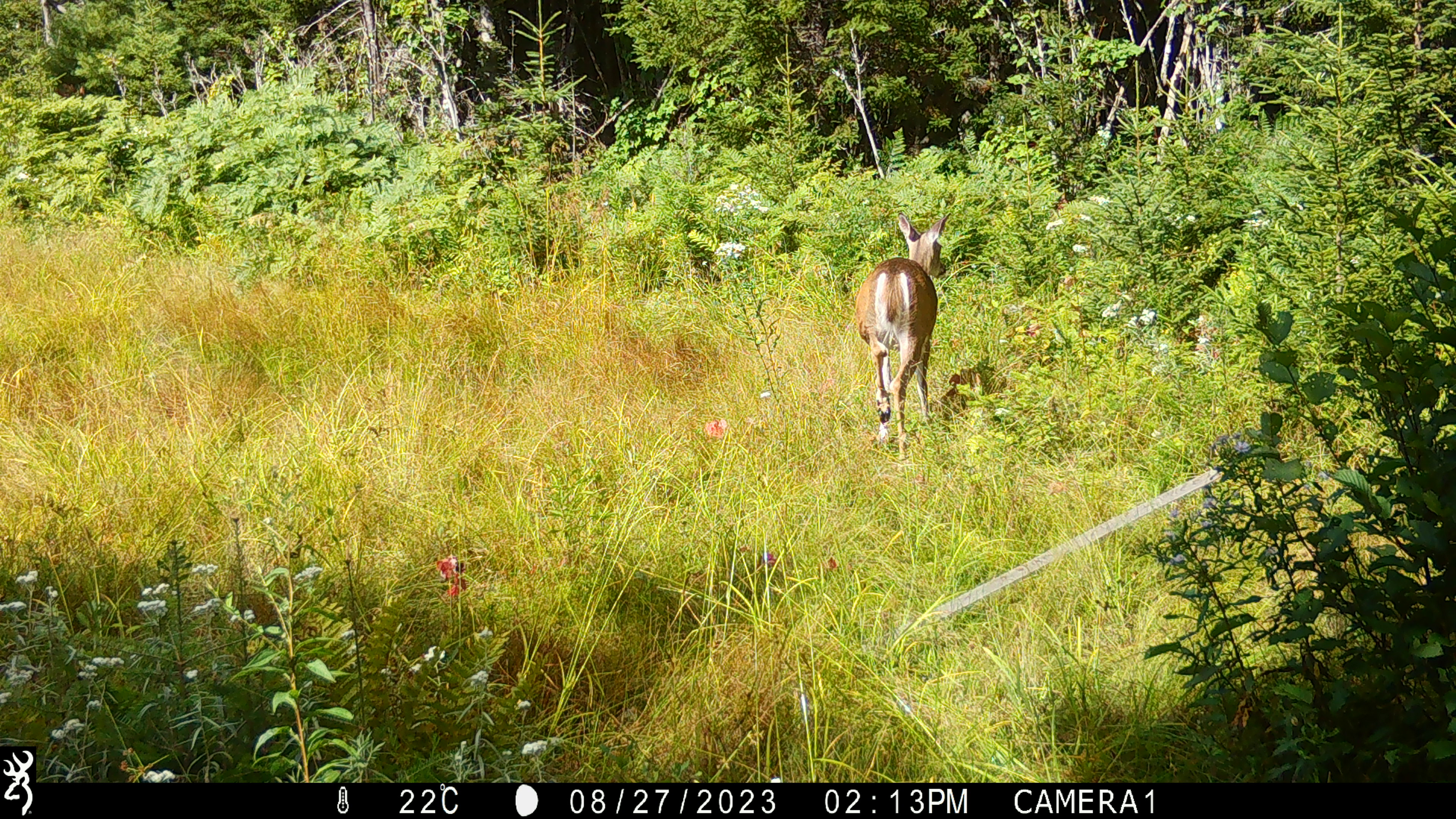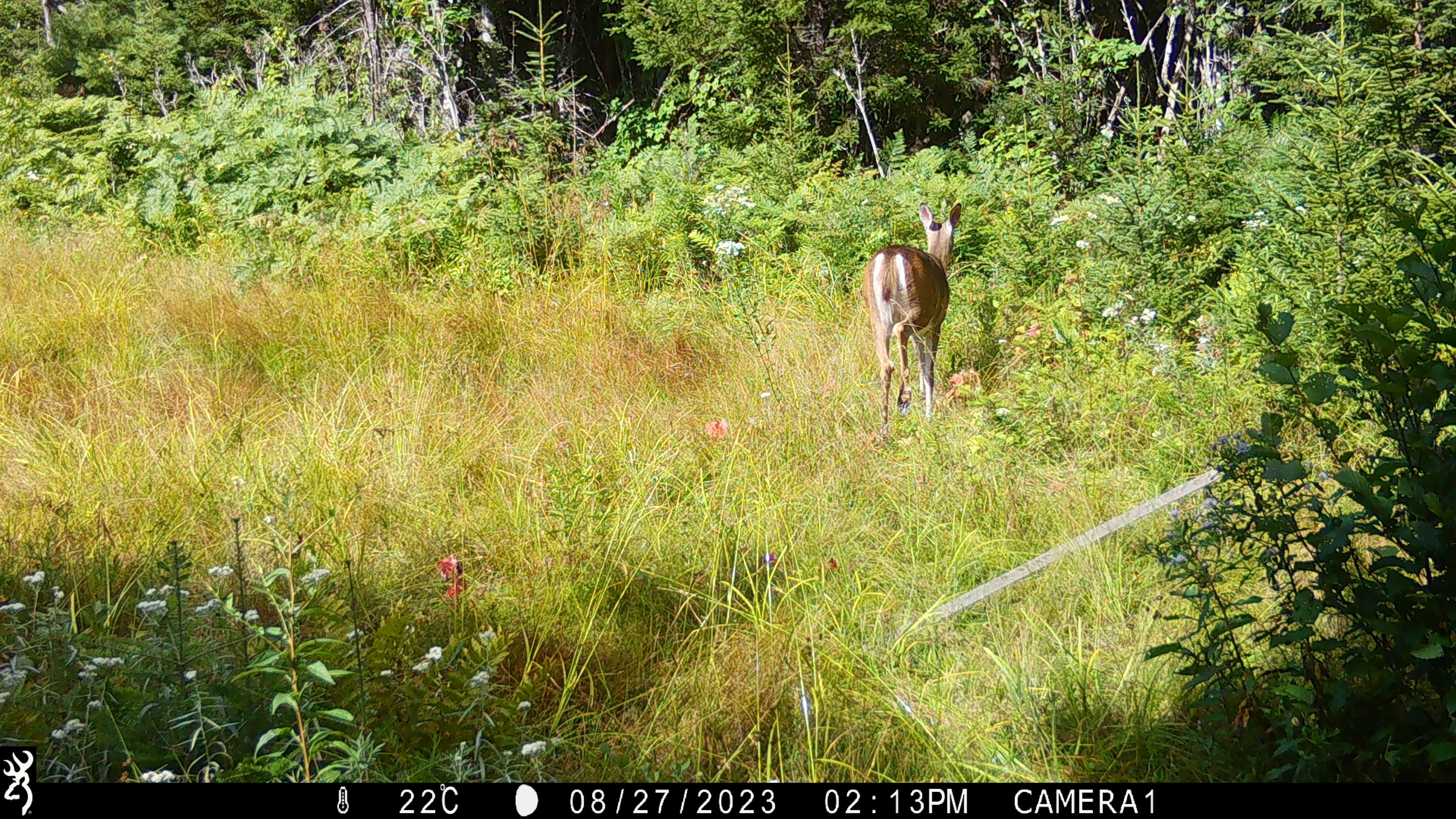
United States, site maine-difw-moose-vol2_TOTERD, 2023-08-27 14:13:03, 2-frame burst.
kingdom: Animalia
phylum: Chordata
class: Mammalia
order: Artiodactyla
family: Cervidae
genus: Odocoileus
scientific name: Odocoileus virginianus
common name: white-tailed deer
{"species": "white-tailed deer (Odocoileus virginianus)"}